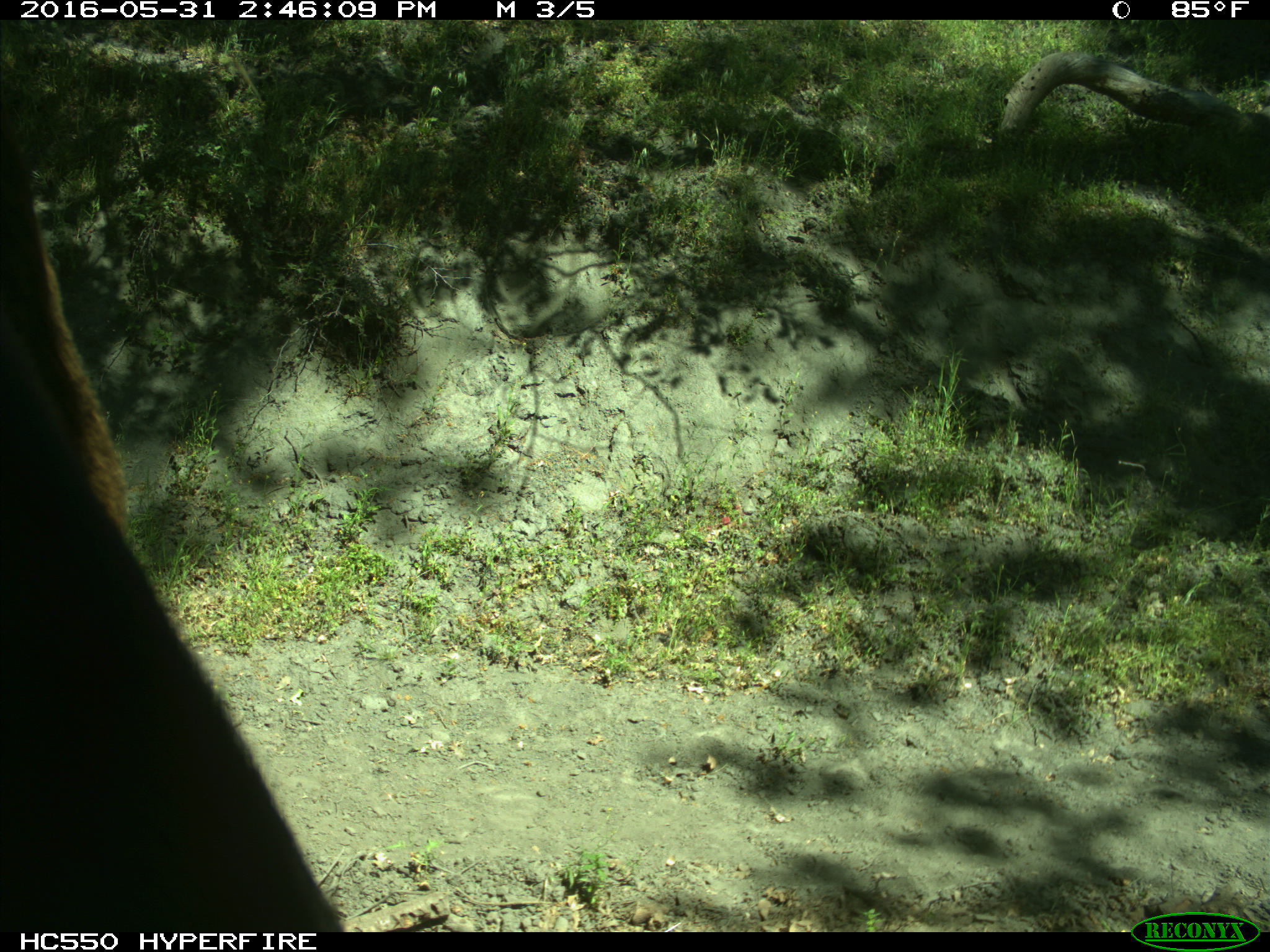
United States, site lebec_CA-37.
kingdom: Animalia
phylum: Chordata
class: Mammalia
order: Artiodactyla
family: Bovidae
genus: Bos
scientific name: Bos taurus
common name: domestic cow